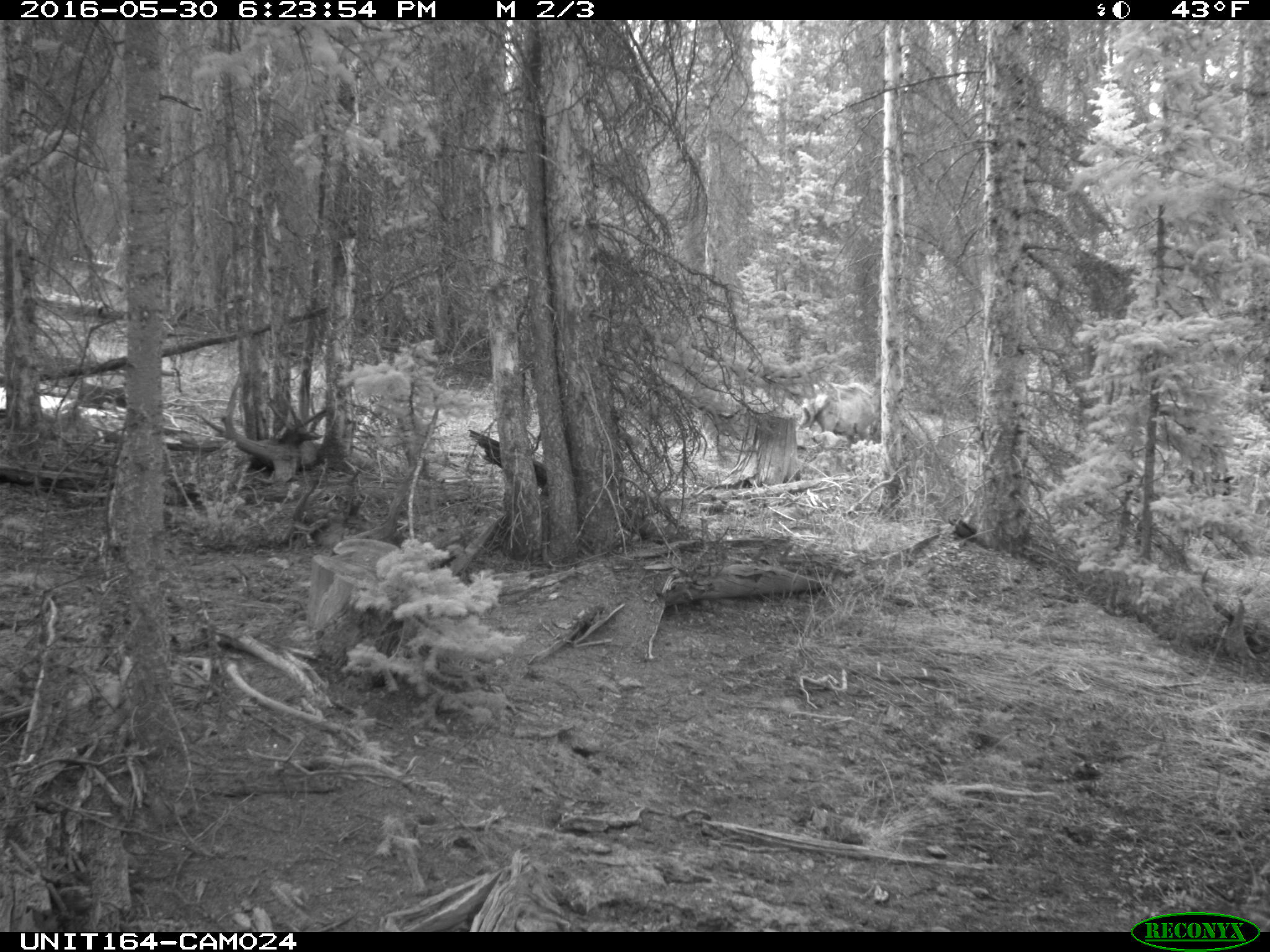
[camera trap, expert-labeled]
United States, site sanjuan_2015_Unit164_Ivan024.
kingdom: Animalia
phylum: Chordata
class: Mammalia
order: Artiodactyla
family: Cervidae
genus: Cervus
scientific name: Cervus elaphus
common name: red deer